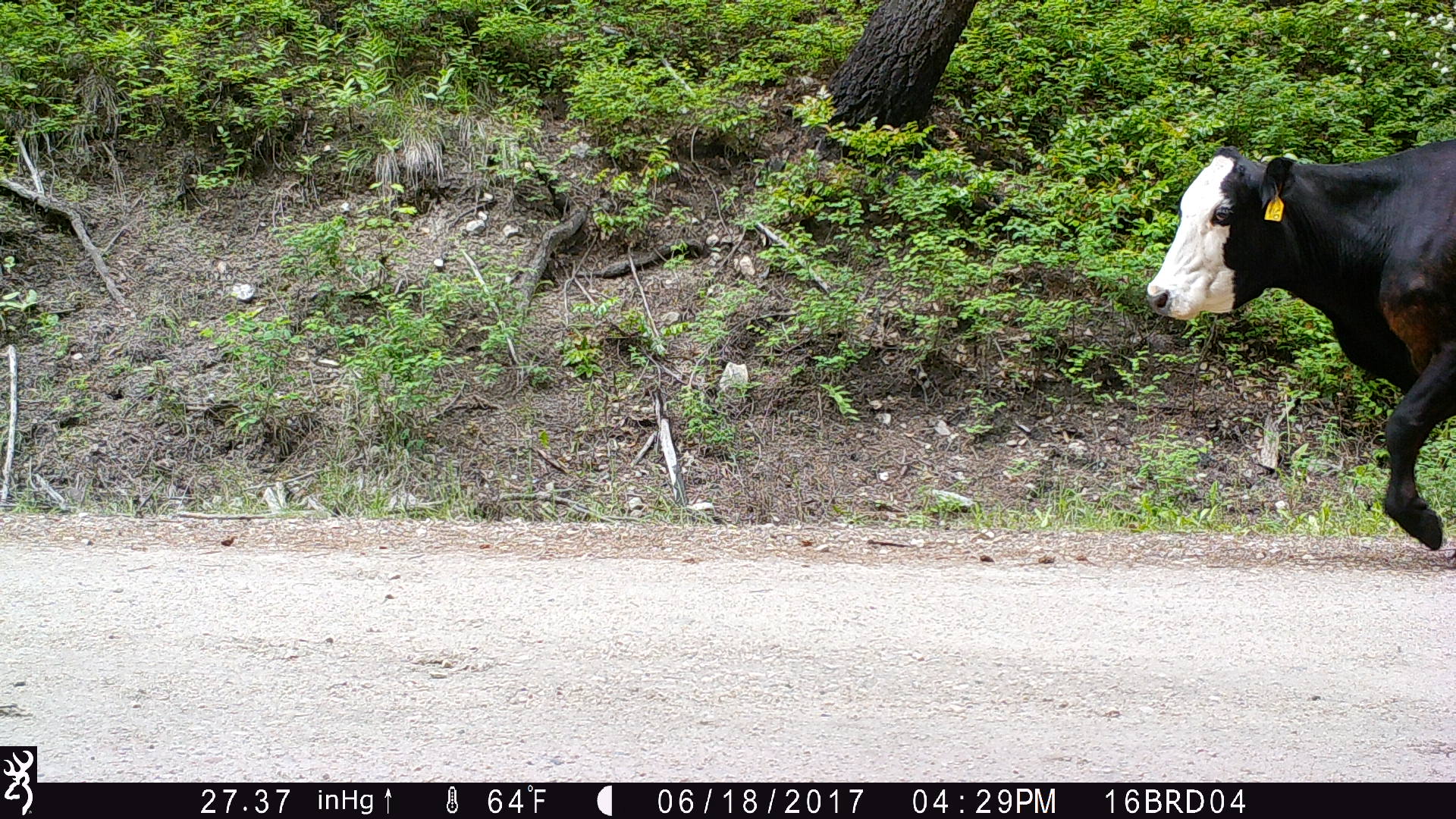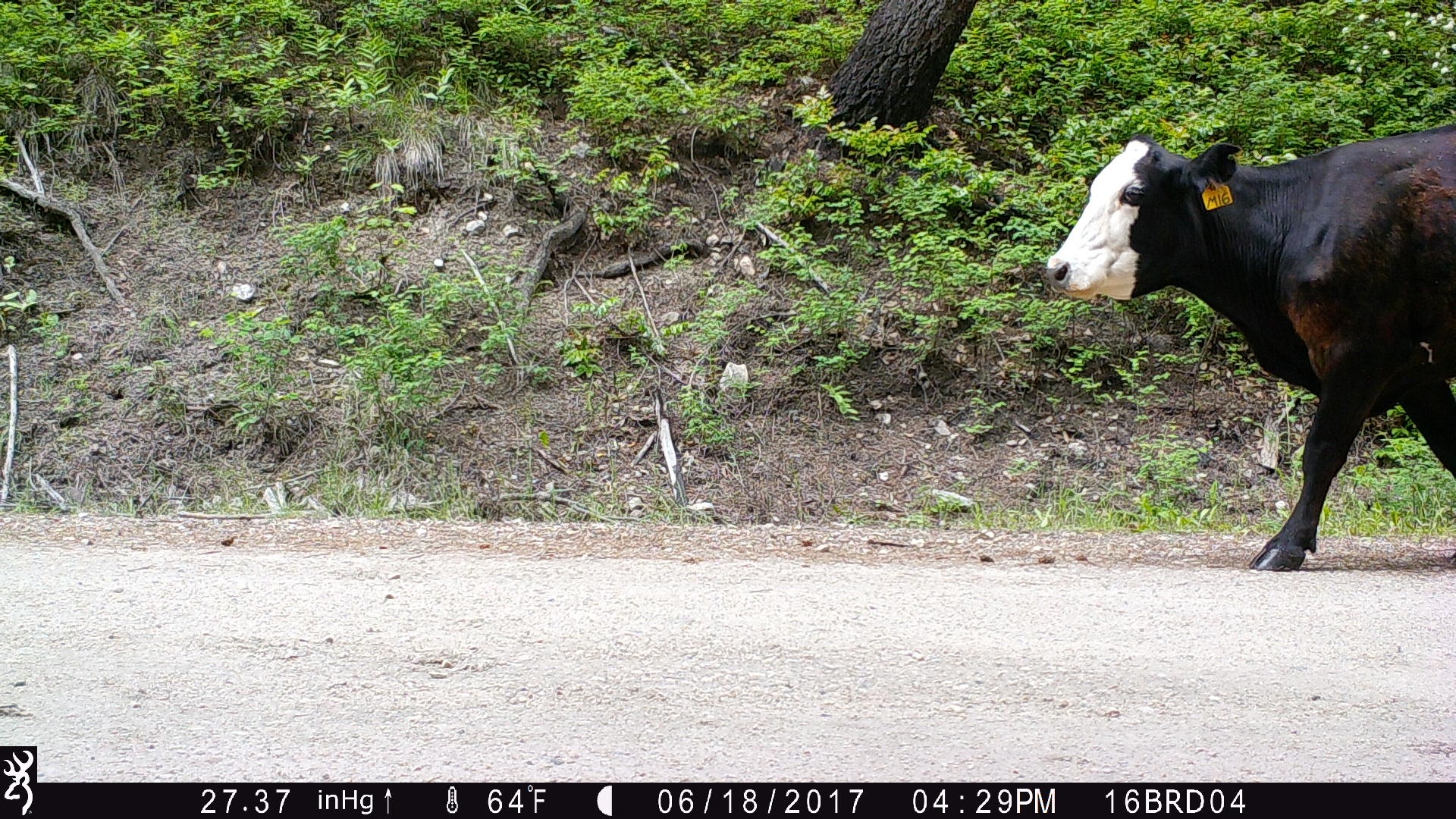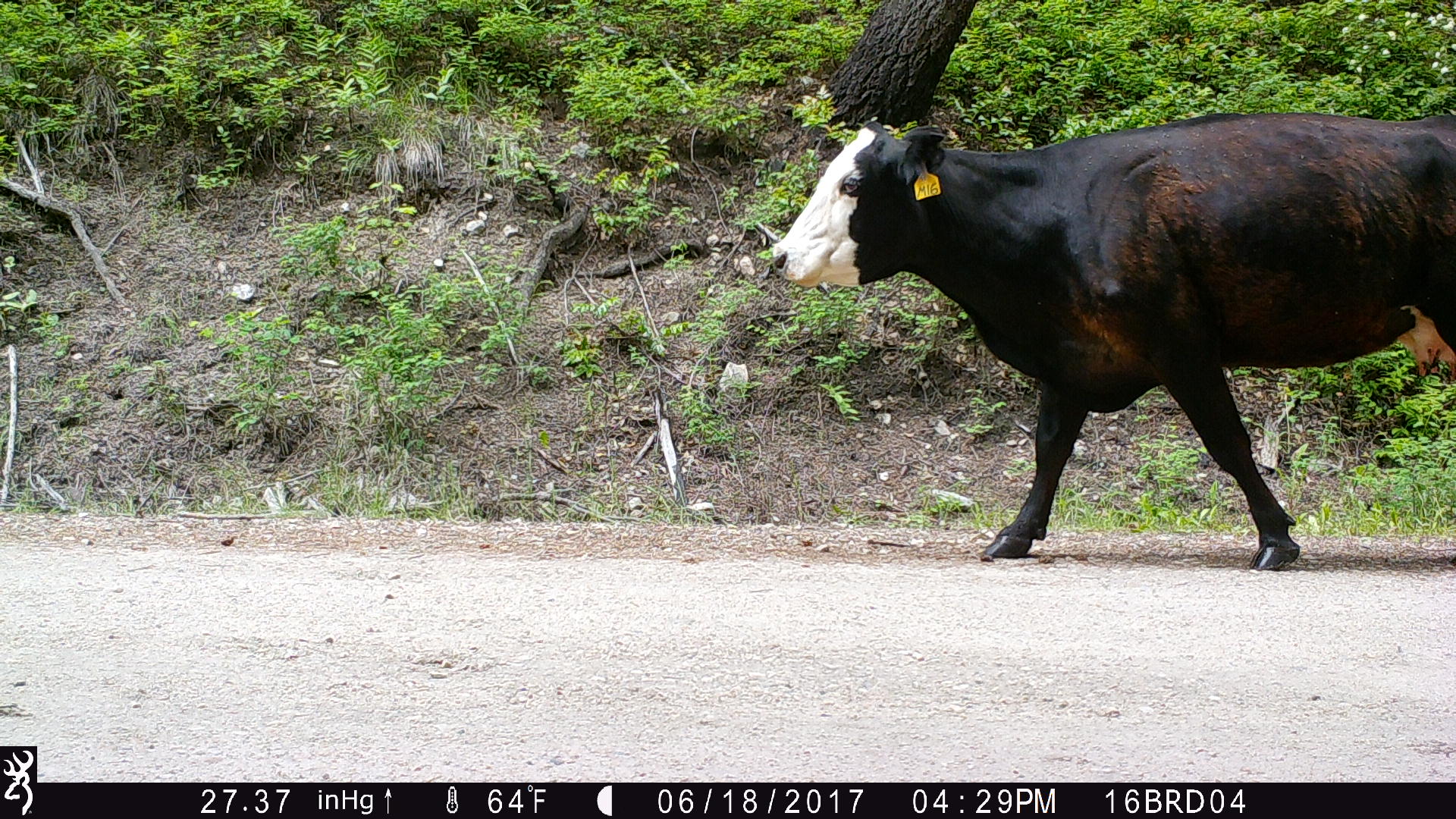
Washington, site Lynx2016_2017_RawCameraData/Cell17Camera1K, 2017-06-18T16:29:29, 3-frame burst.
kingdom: Animalia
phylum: Chordata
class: Mammalia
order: Artiodactyla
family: Bovidae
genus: Bos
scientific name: Bos taurus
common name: domestic cattle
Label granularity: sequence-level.